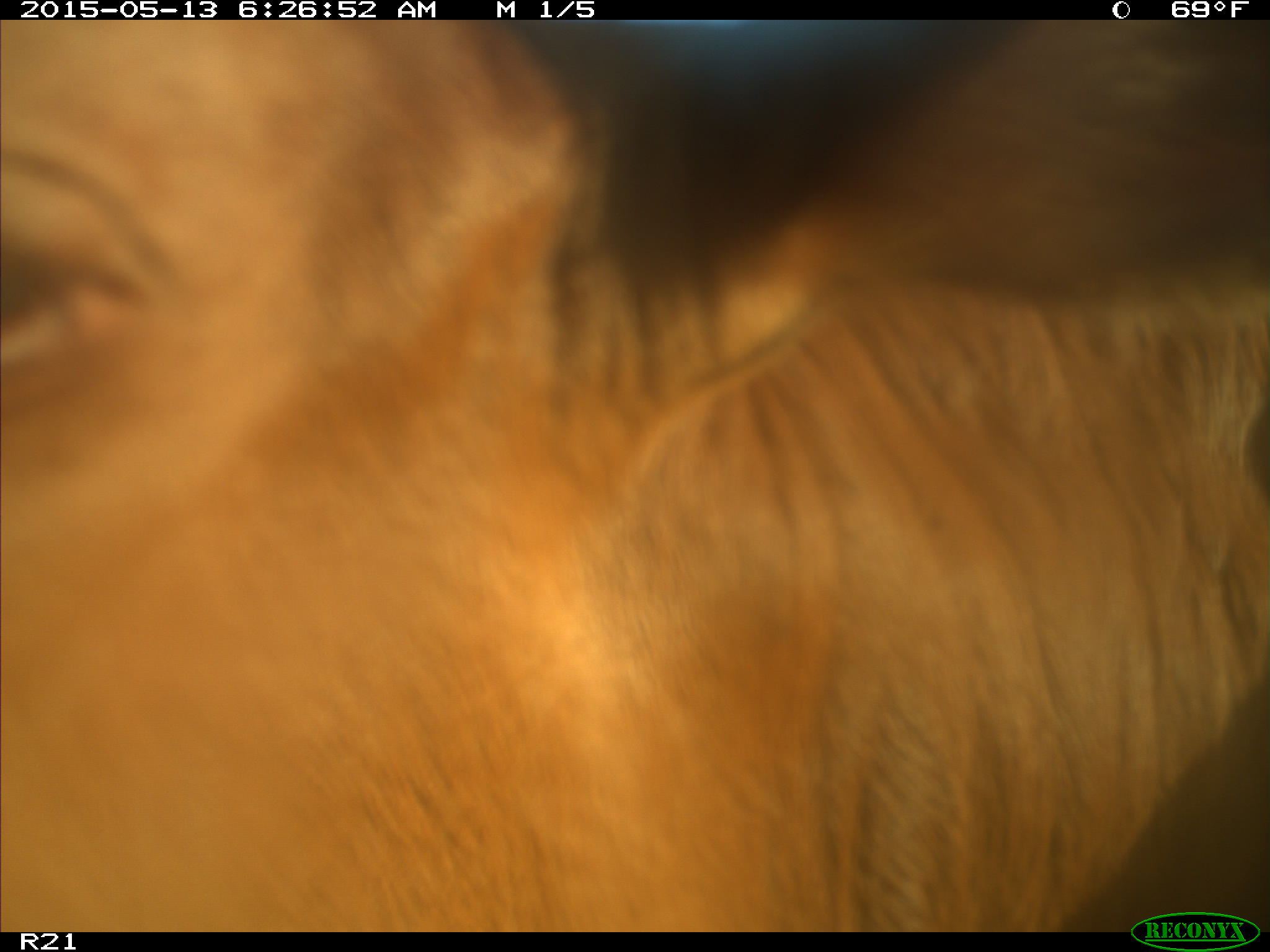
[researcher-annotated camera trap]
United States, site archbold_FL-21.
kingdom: Animalia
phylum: Chordata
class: Mammalia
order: Artiodactyla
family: Bovidae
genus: Bos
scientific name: Bos taurus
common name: domestic cow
Bos taurus (domestic cow).